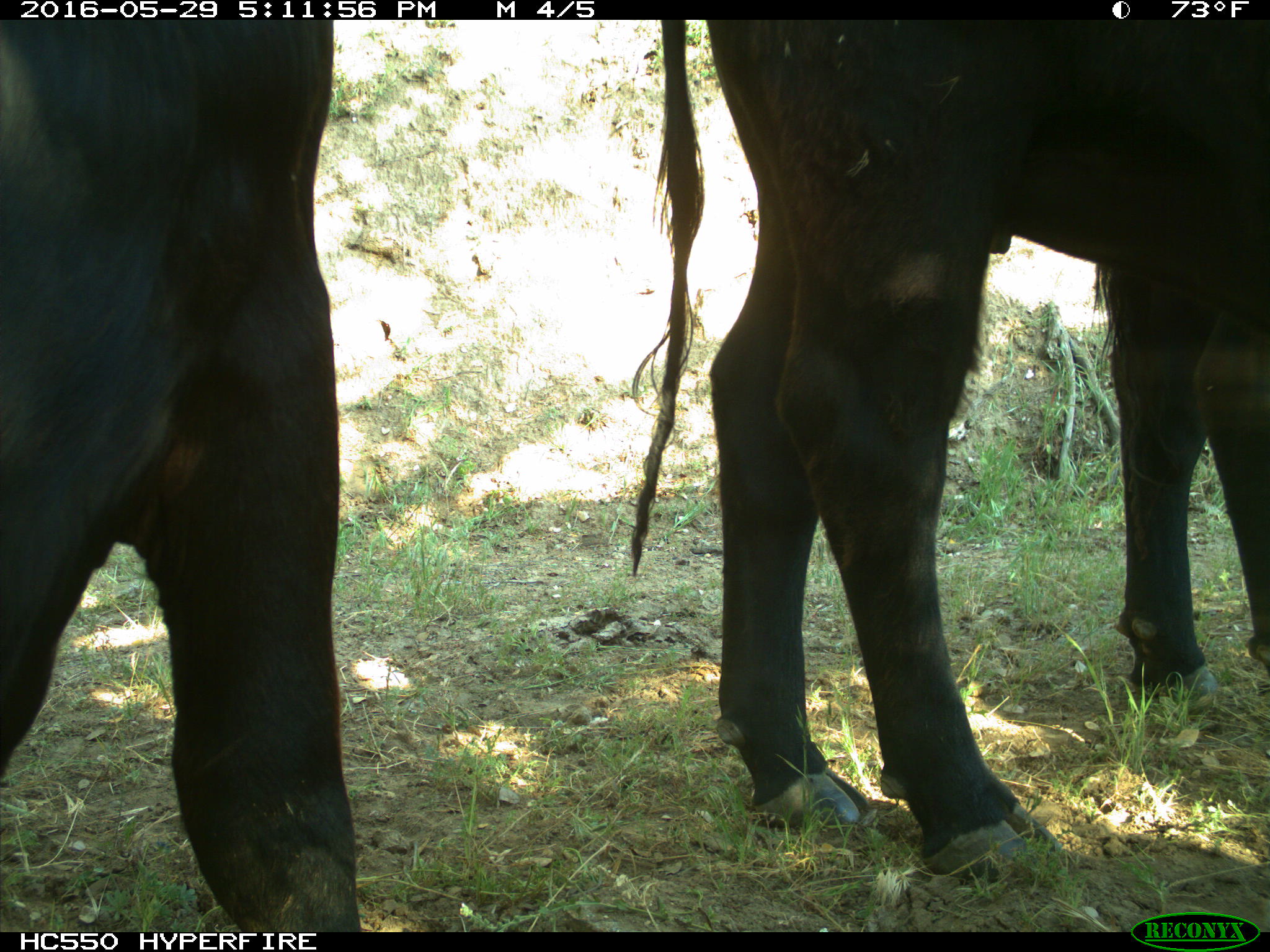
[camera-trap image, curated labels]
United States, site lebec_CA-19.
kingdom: Animalia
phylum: Chordata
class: Mammalia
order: Artiodactyla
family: Bovidae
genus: Bos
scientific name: Bos taurus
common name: domestic cow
Bos taurus (domestic cow).